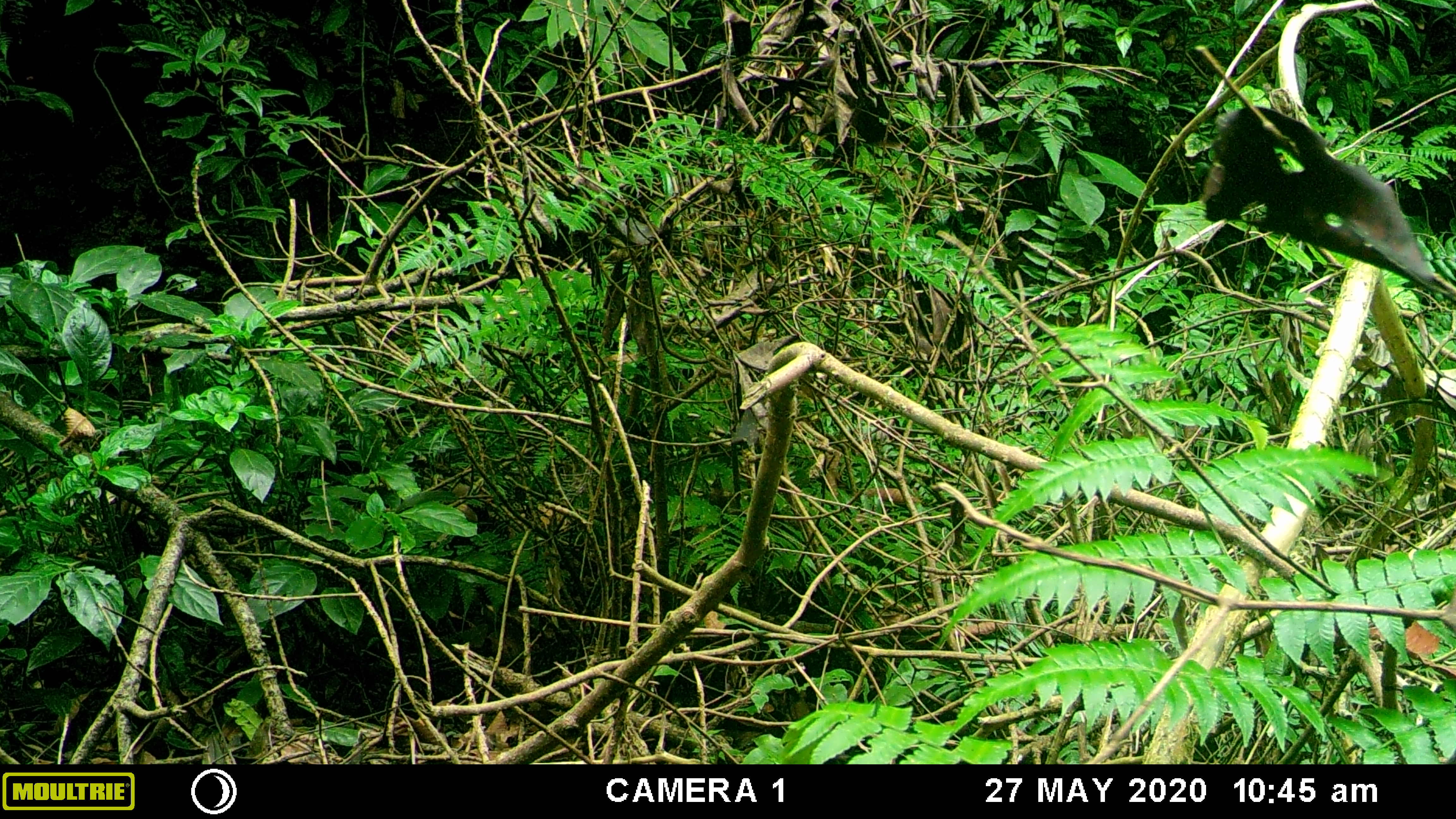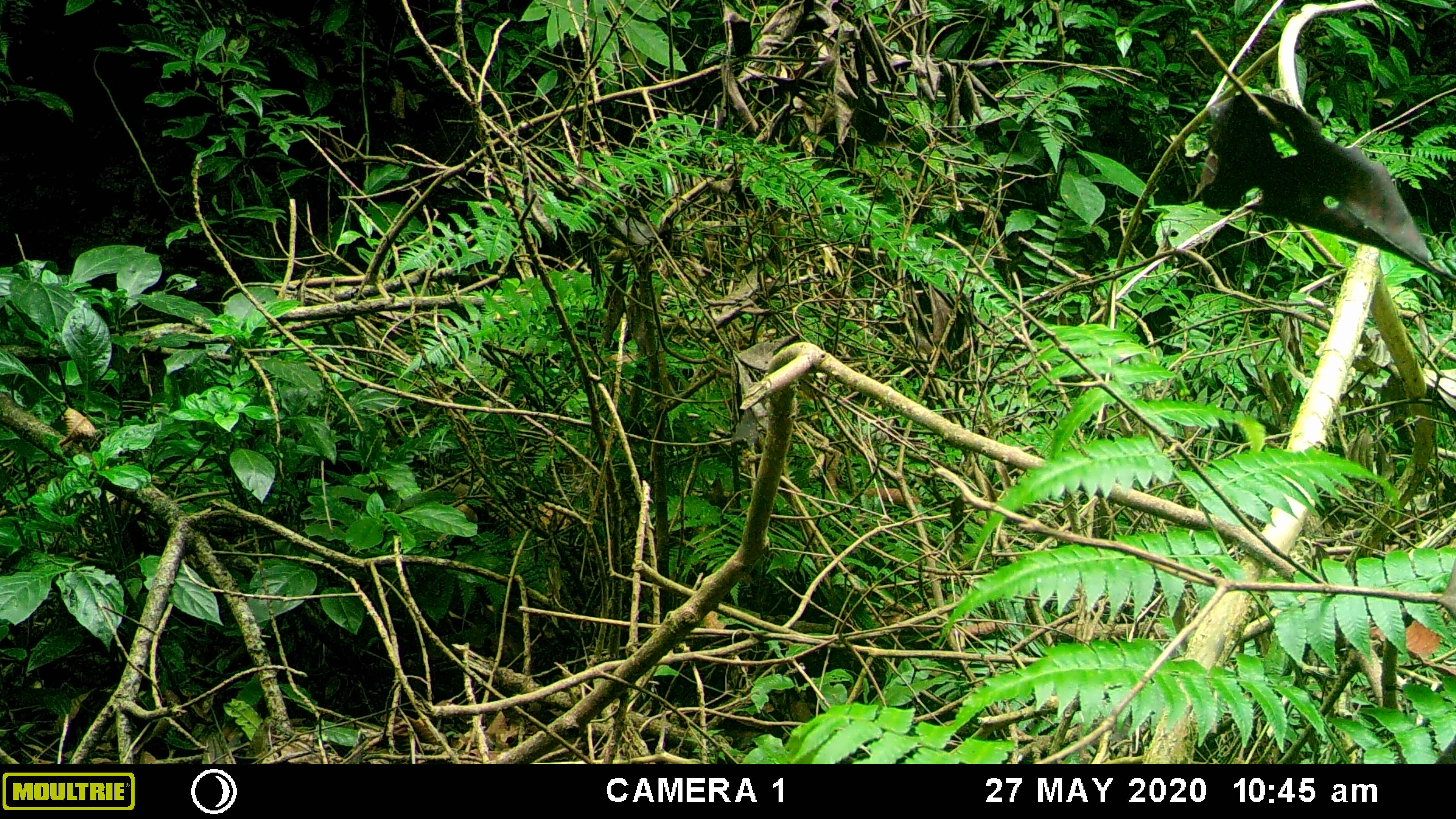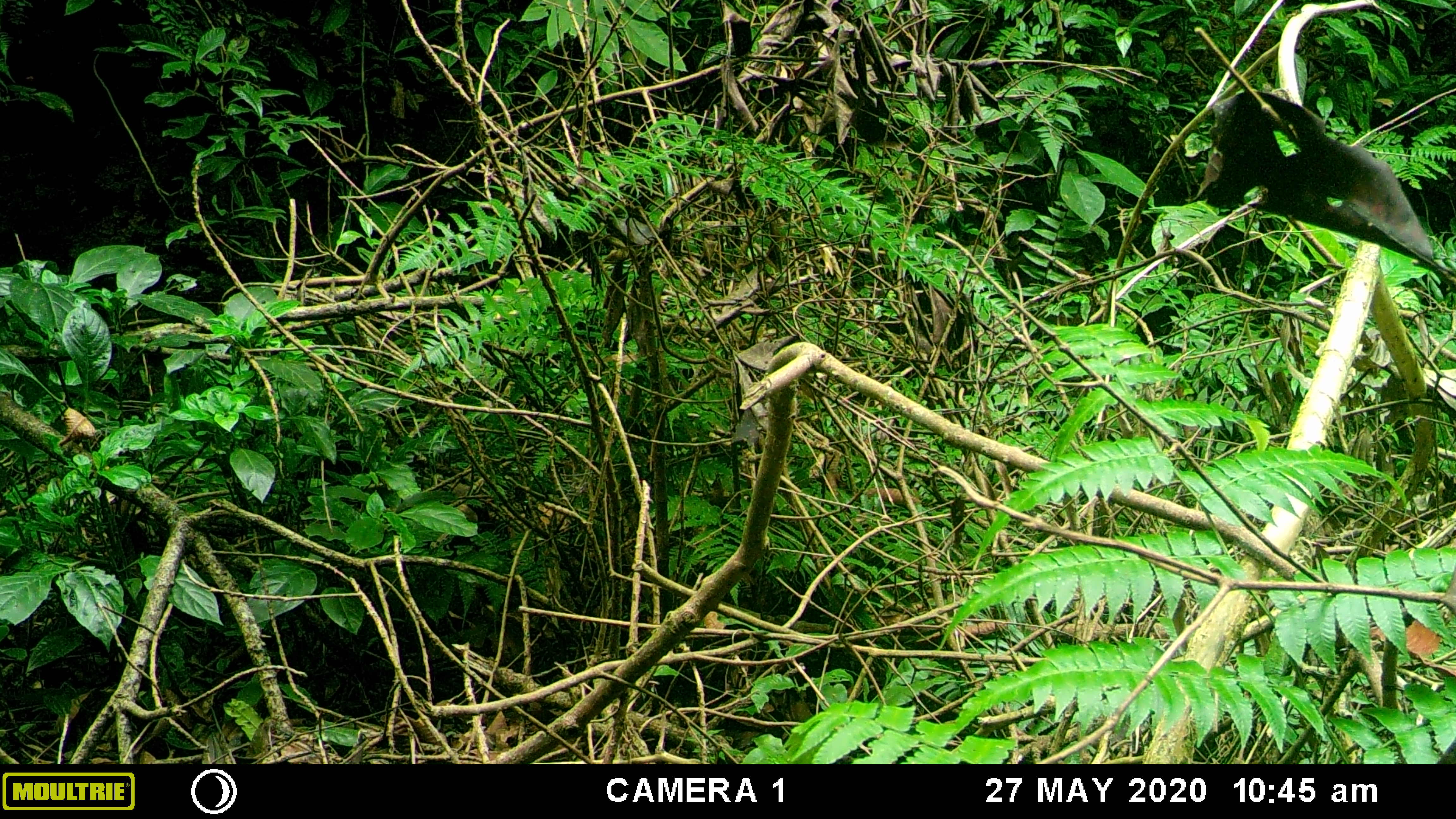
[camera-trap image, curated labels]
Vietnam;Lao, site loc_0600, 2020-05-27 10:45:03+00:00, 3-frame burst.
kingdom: Animalia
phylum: Chordata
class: Aves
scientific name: Aves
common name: bird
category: unidentified bird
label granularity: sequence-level